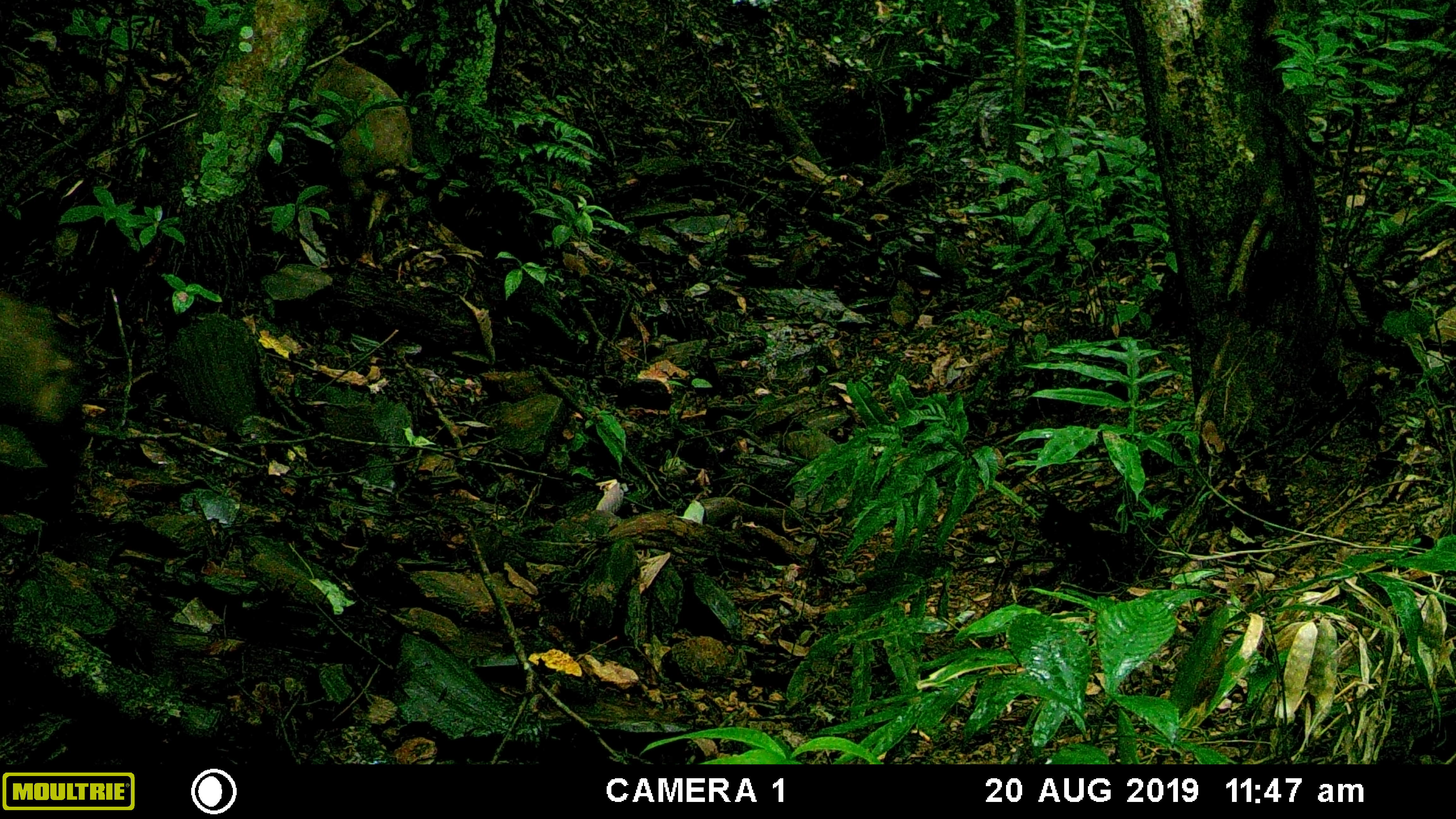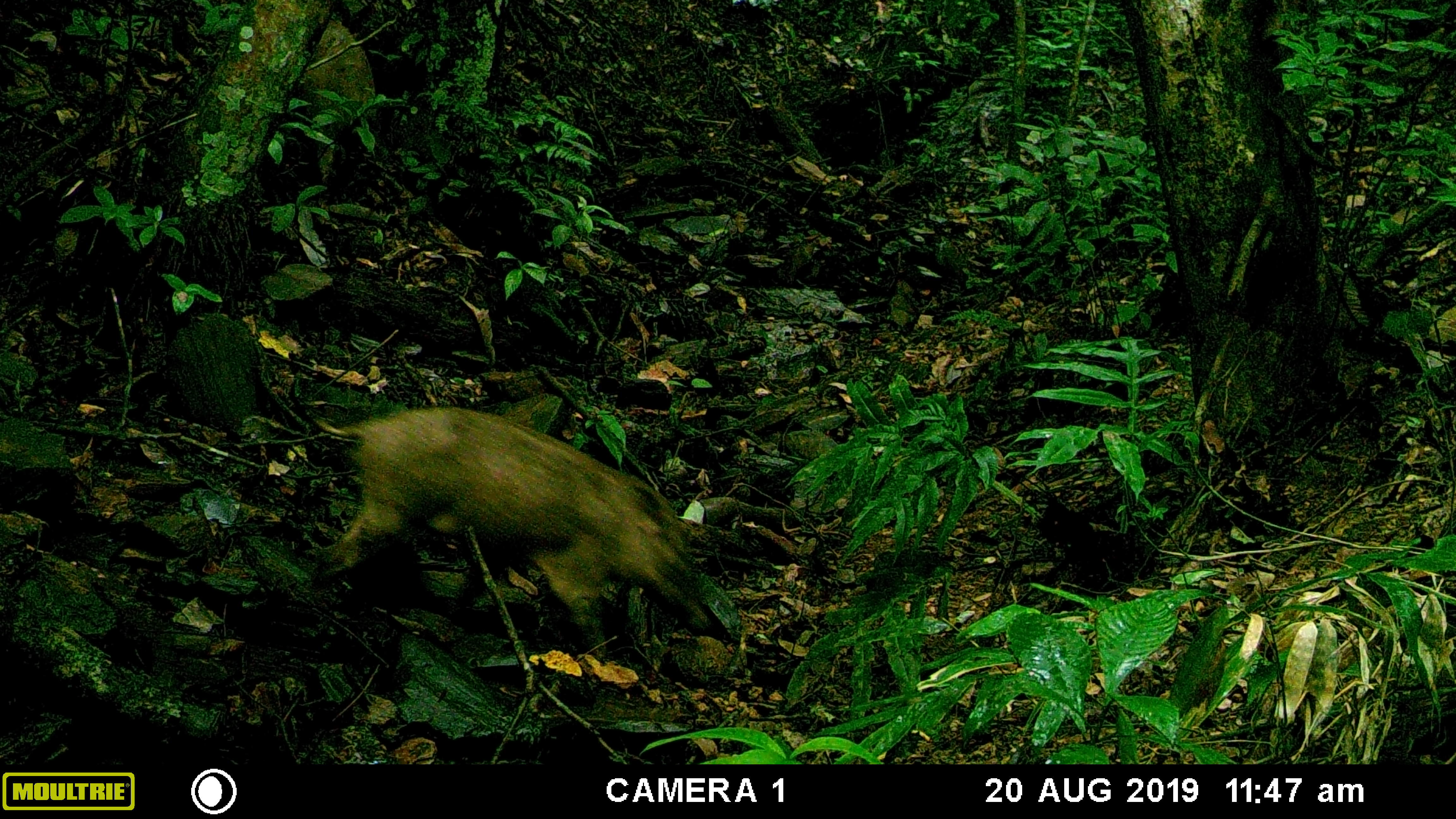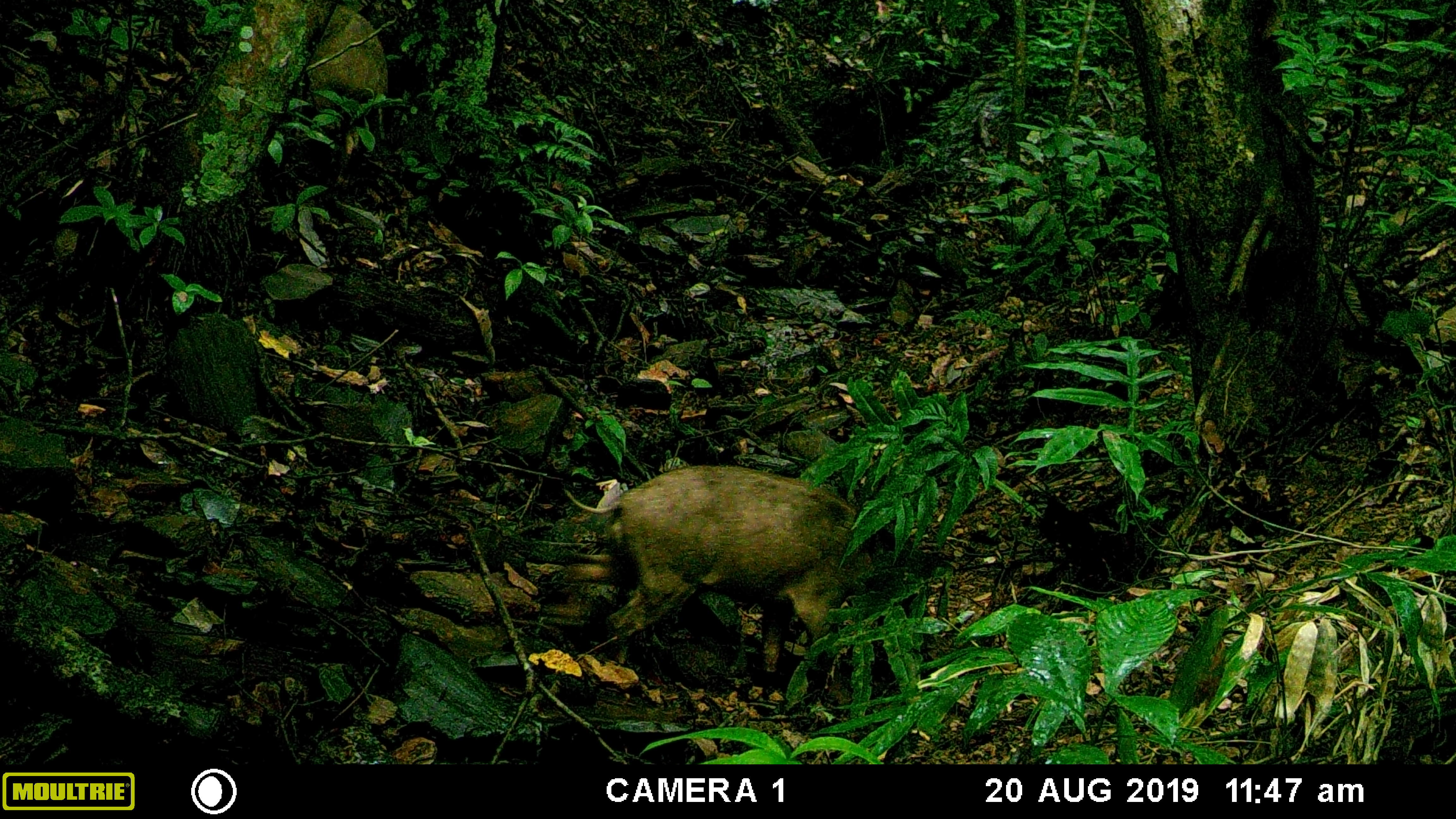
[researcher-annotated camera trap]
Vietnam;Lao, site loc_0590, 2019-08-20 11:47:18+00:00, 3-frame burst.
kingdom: Animalia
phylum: Chordata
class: Mammalia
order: Artiodactyla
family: Suidae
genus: Sus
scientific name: Sus scrofa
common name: eurasian wild pig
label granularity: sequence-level